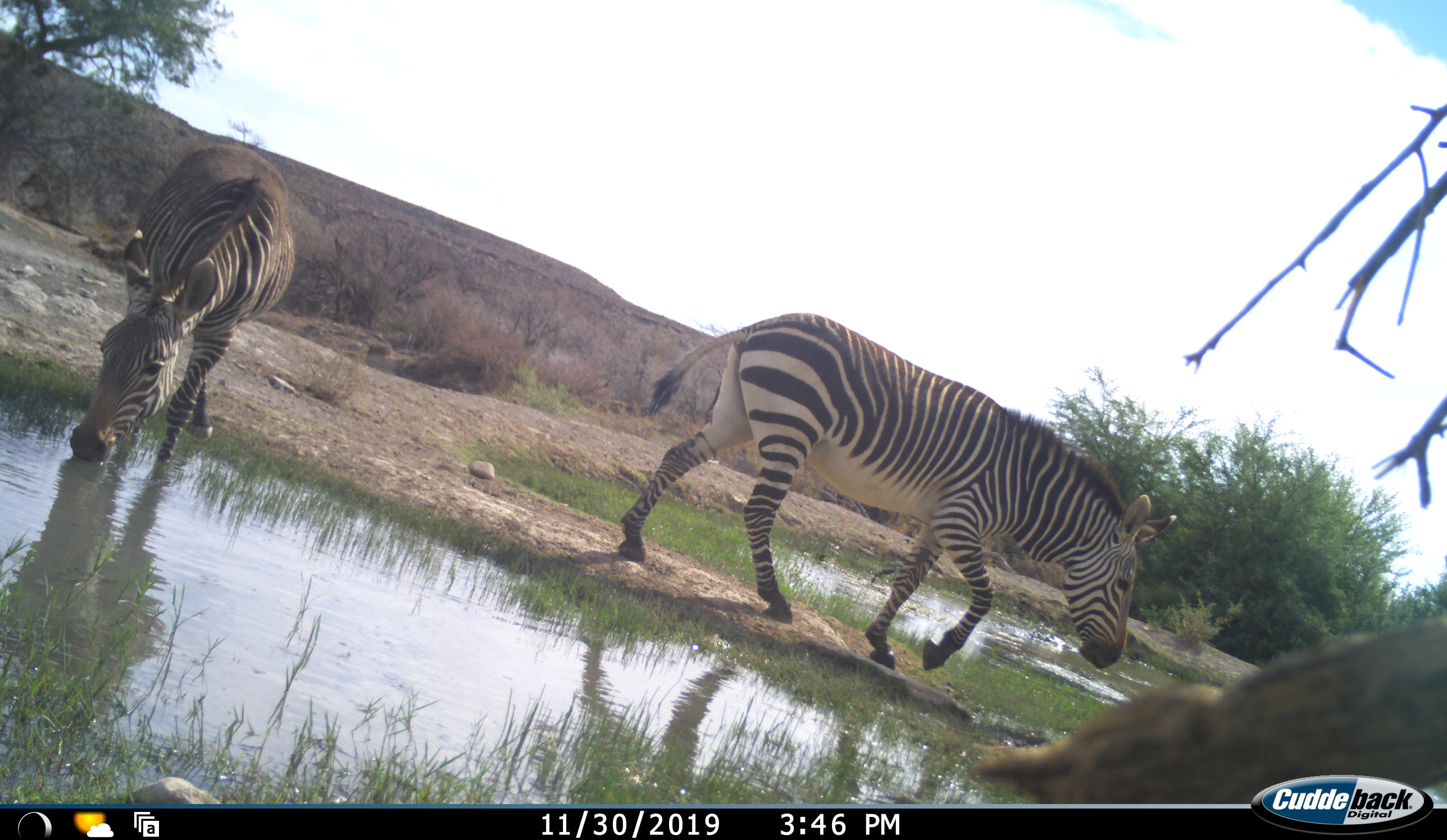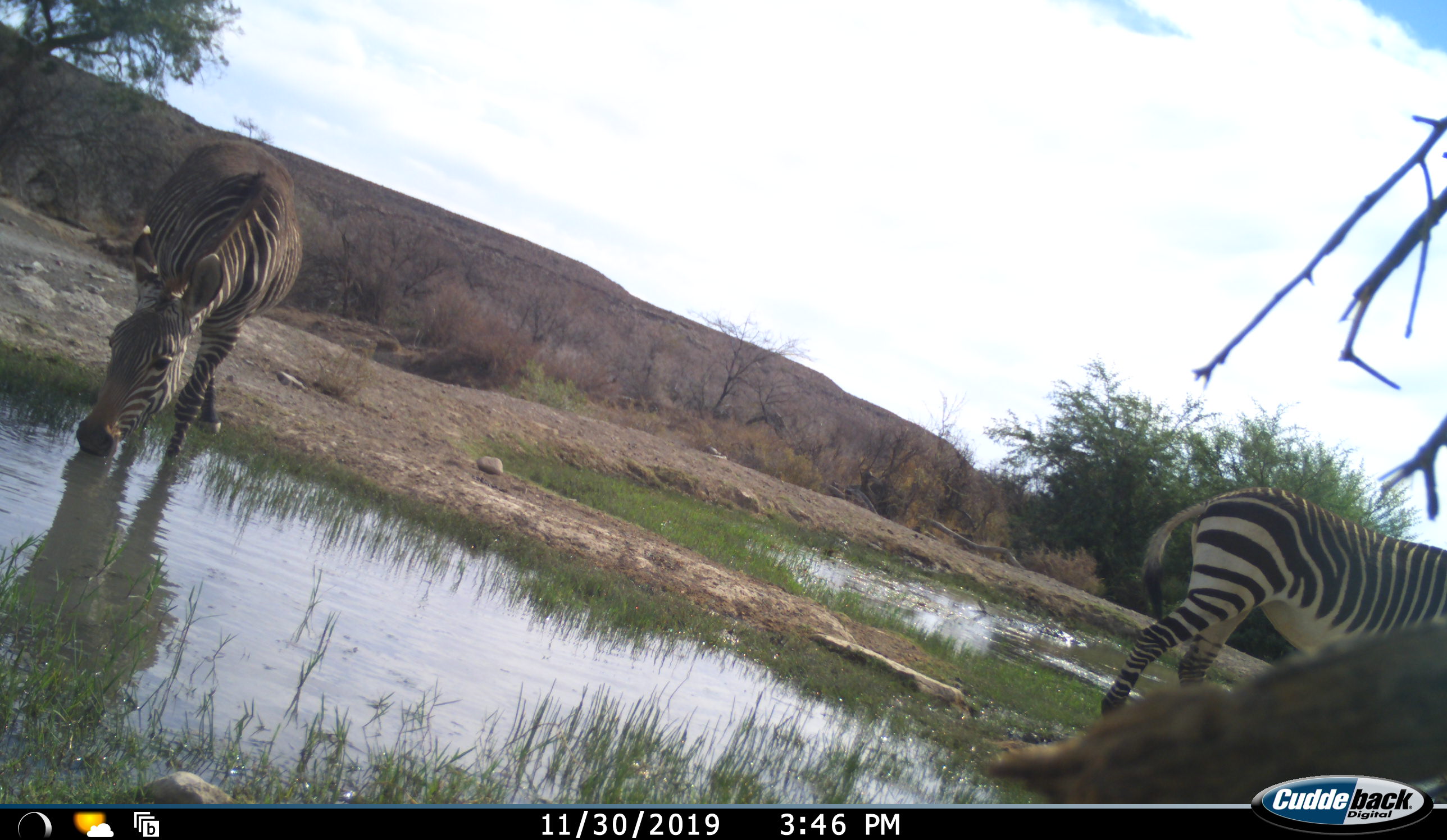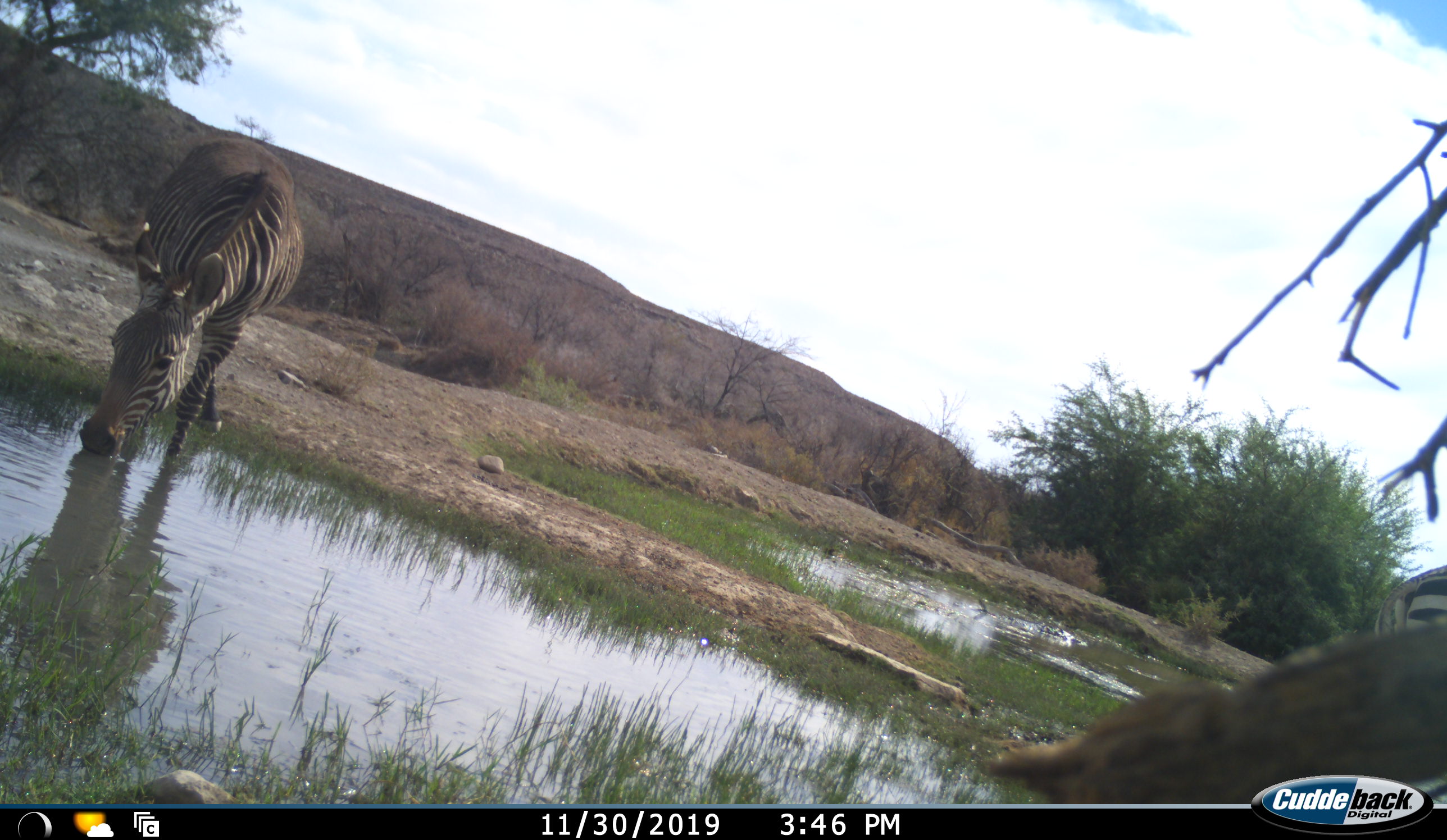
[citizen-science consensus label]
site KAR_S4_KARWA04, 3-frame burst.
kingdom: Animalia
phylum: Chordata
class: Mammalia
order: Perissodactyla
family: Equidae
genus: Equus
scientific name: Equus zebra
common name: mountain zebra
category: zebramountain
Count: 2.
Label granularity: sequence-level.